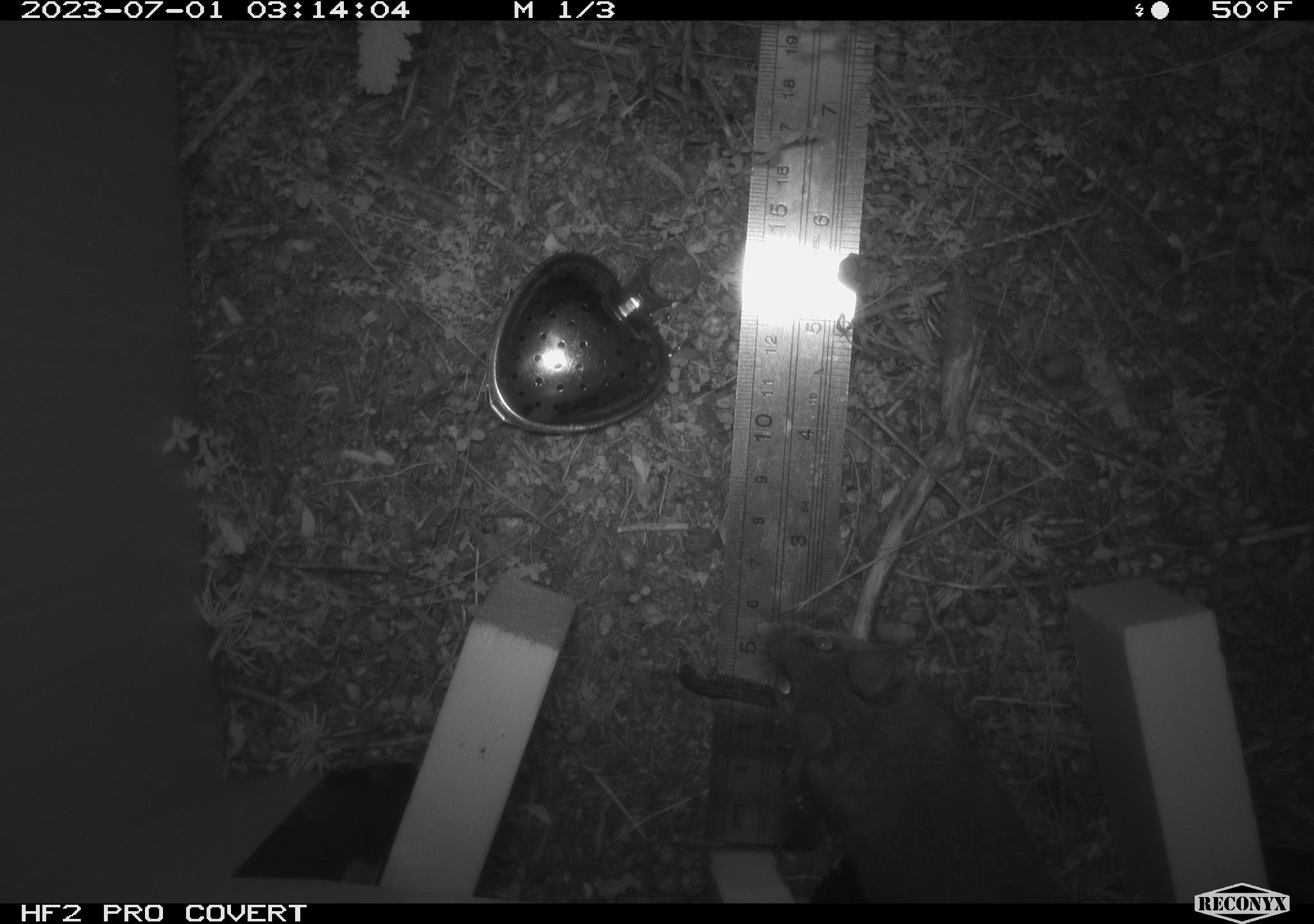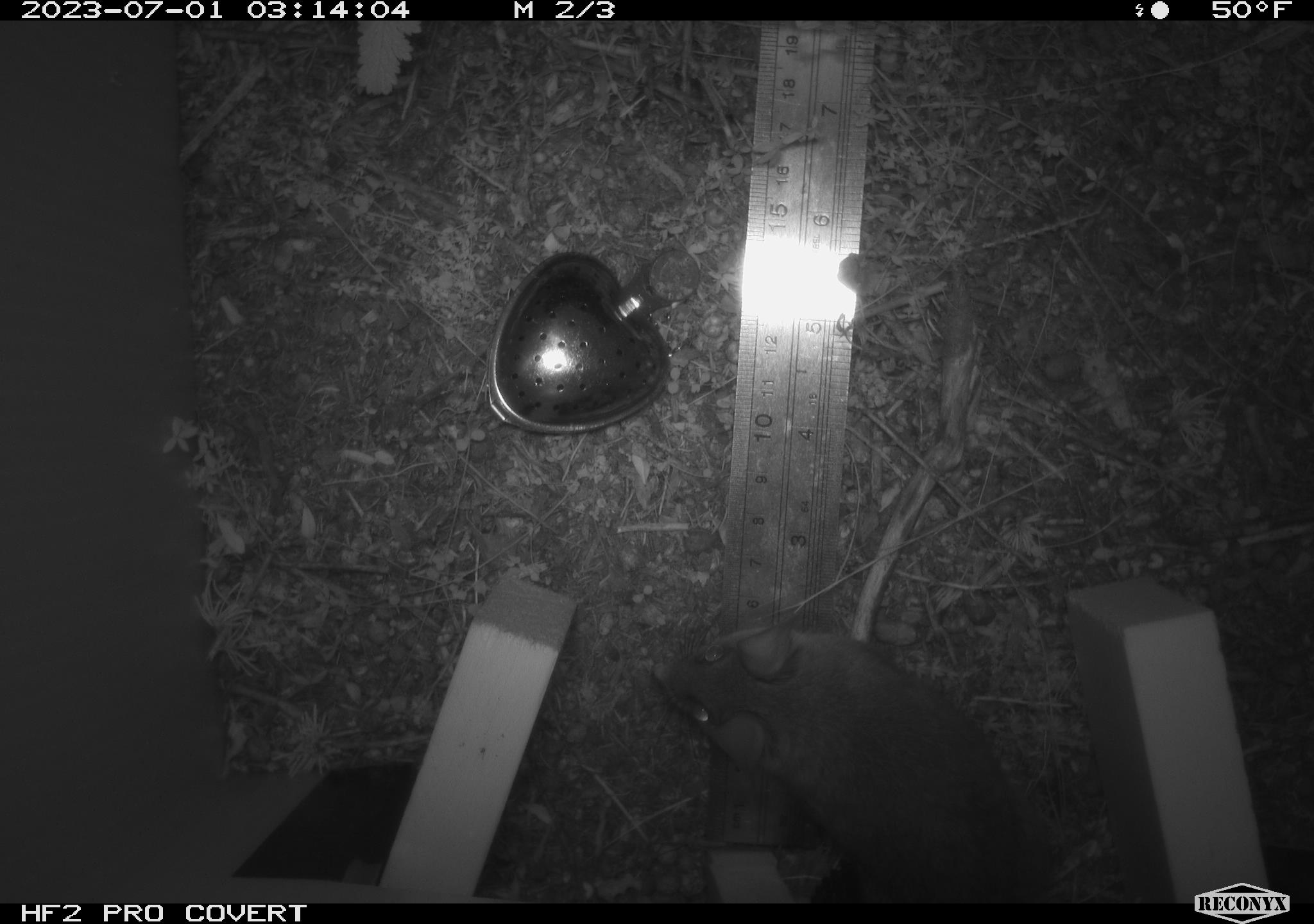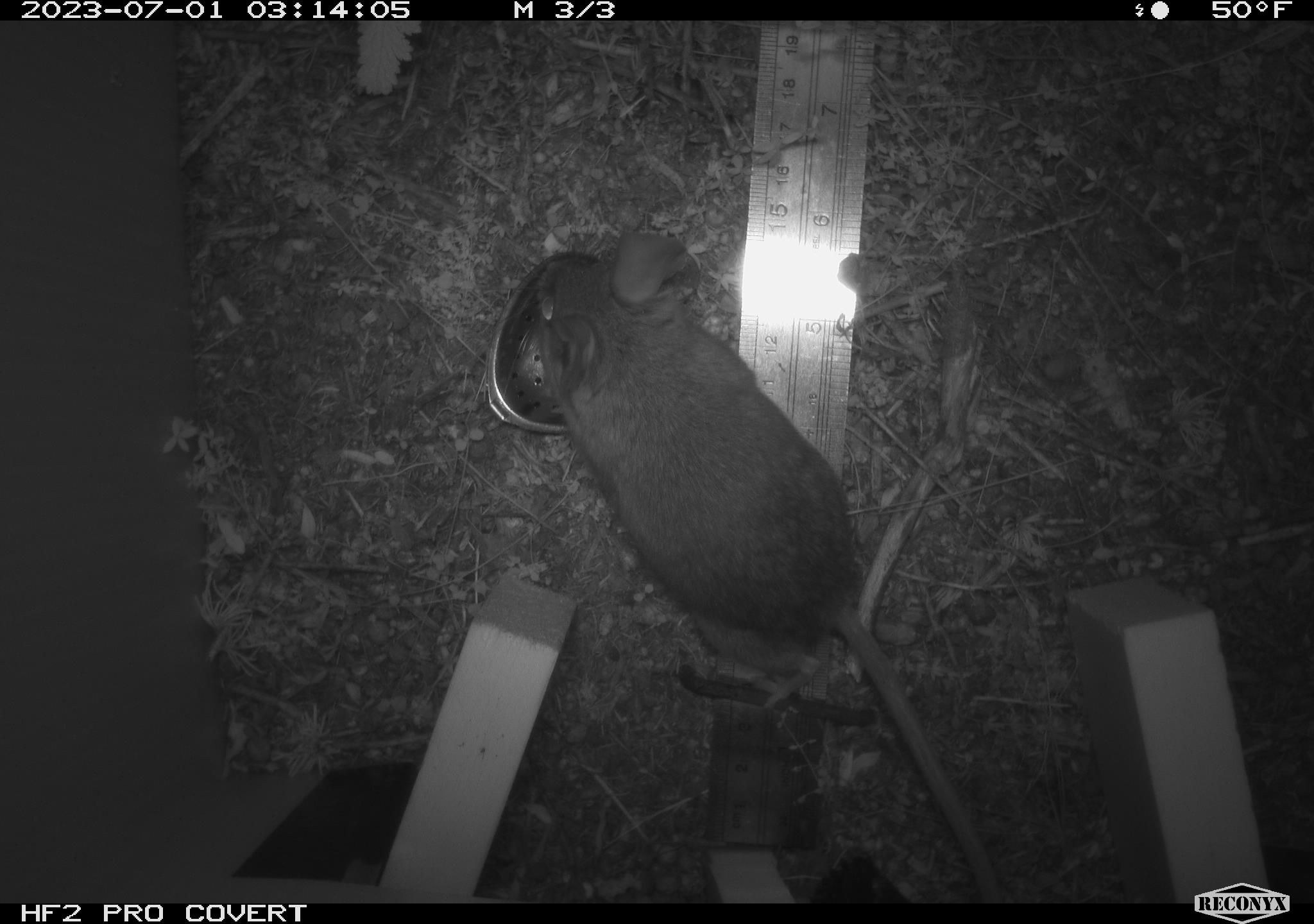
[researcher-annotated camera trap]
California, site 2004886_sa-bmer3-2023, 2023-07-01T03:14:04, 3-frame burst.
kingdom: Animalia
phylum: Chordata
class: Mammalia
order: Rodentia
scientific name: Rodentia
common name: mouse species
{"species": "mouse species (Rodentia)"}